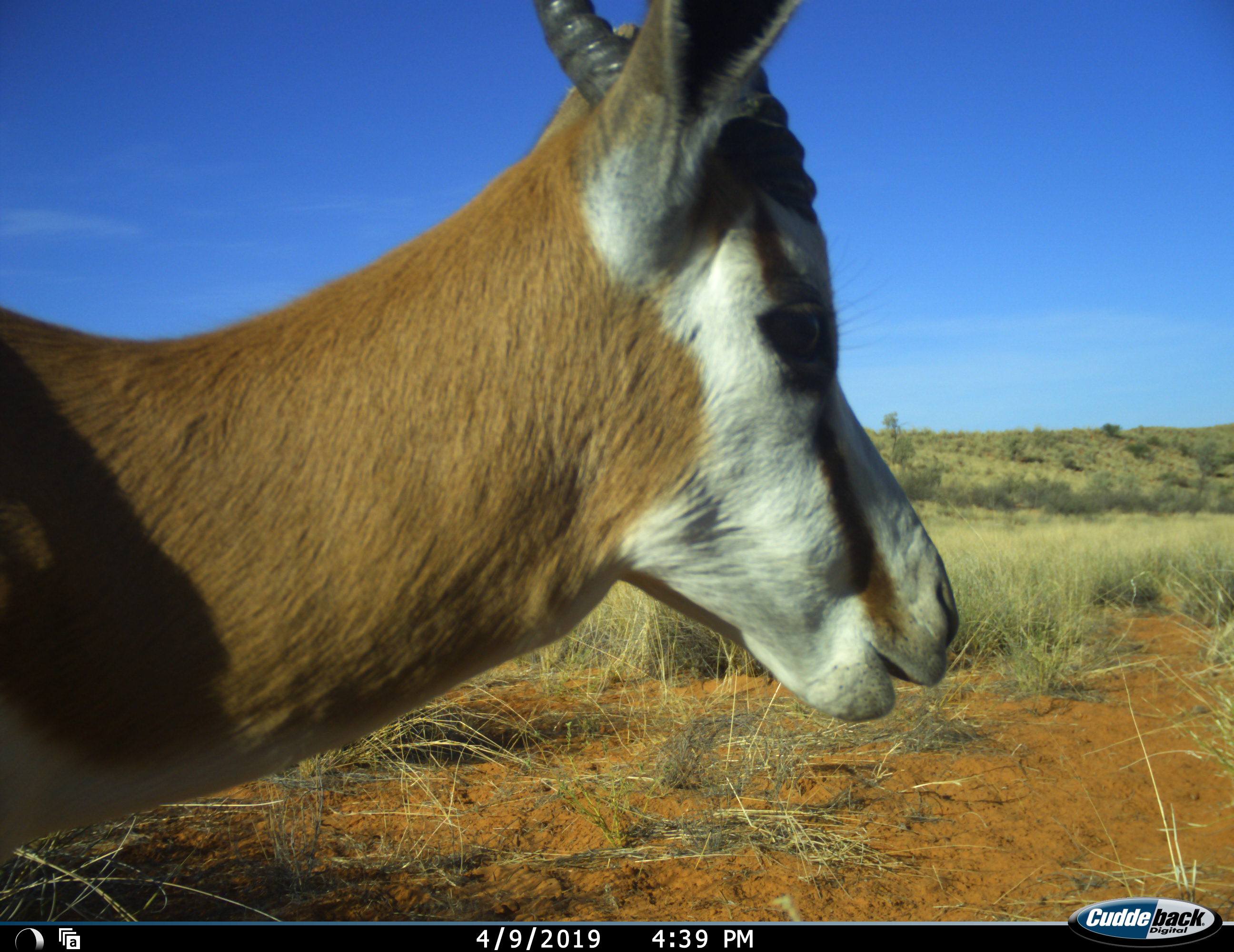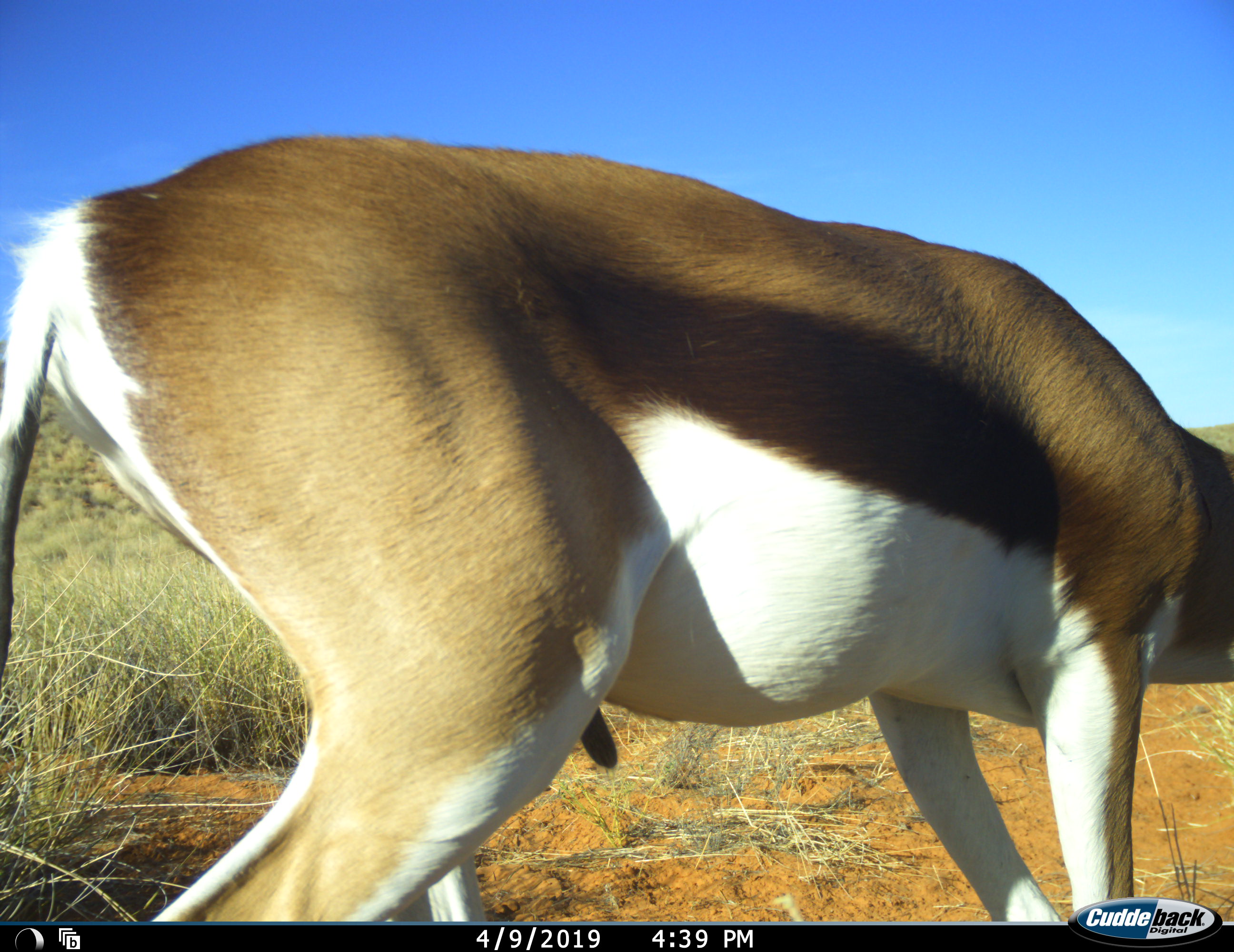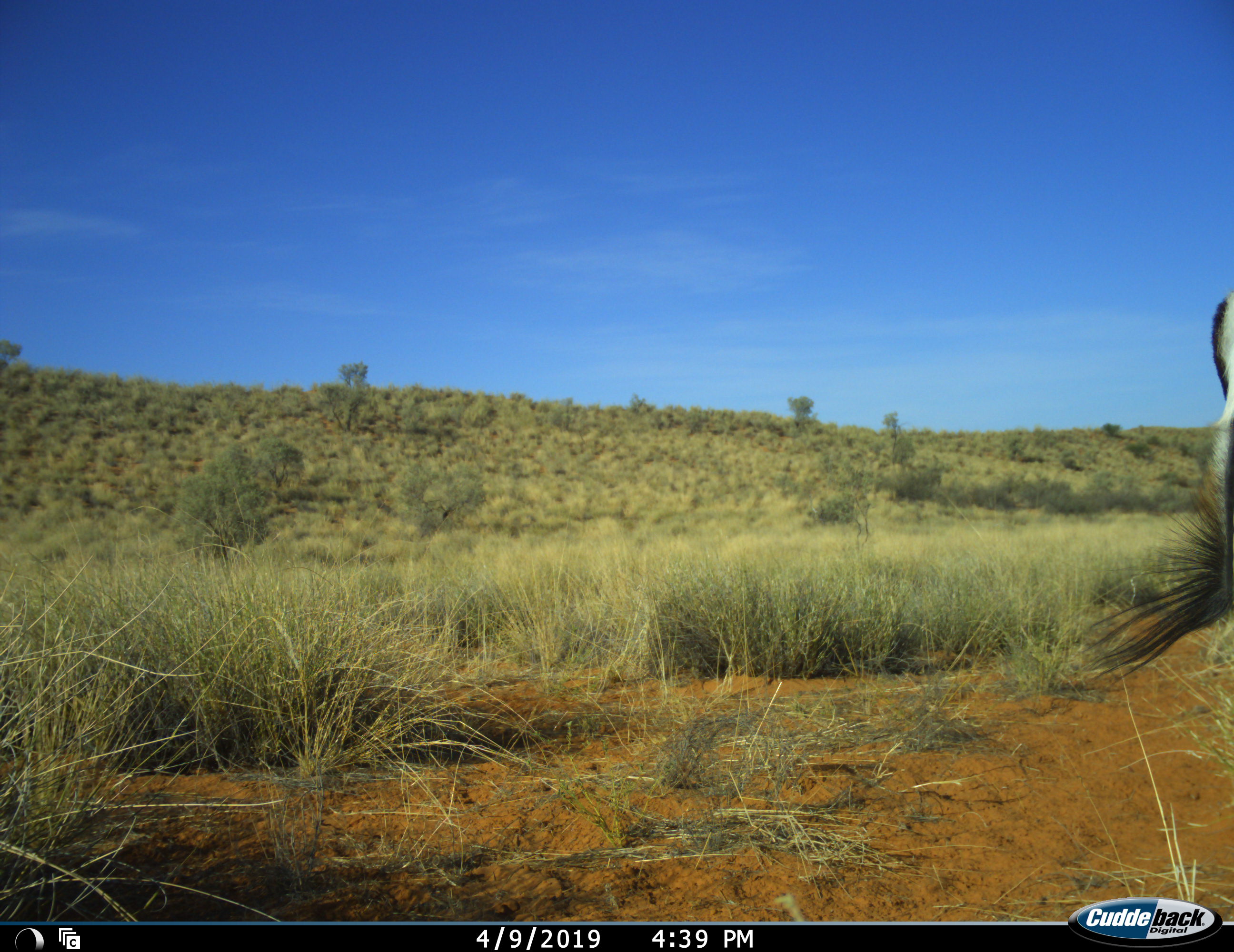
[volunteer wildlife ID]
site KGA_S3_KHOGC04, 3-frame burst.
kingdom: Animalia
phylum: Chordata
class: Mammalia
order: Artiodactyla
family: Bovidae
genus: Antidorcas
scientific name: Antidorcas marsupialis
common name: springbok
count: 1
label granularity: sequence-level